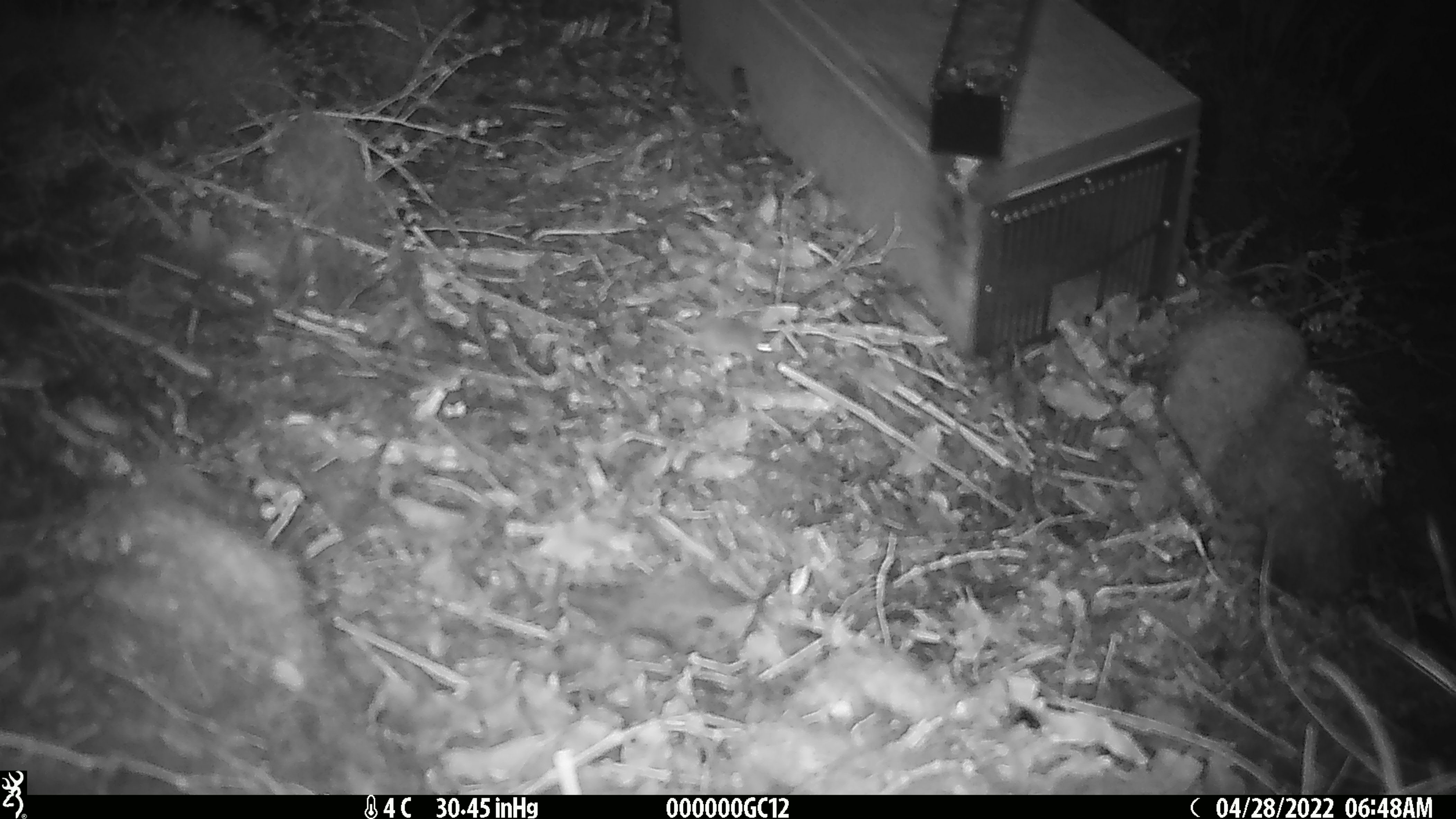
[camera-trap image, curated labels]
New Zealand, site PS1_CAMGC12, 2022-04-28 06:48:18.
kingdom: Animalia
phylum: Chordata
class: Mammalia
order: Rodentia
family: Muridae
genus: Mus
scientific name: Mus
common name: mouse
Mouse (Mus).